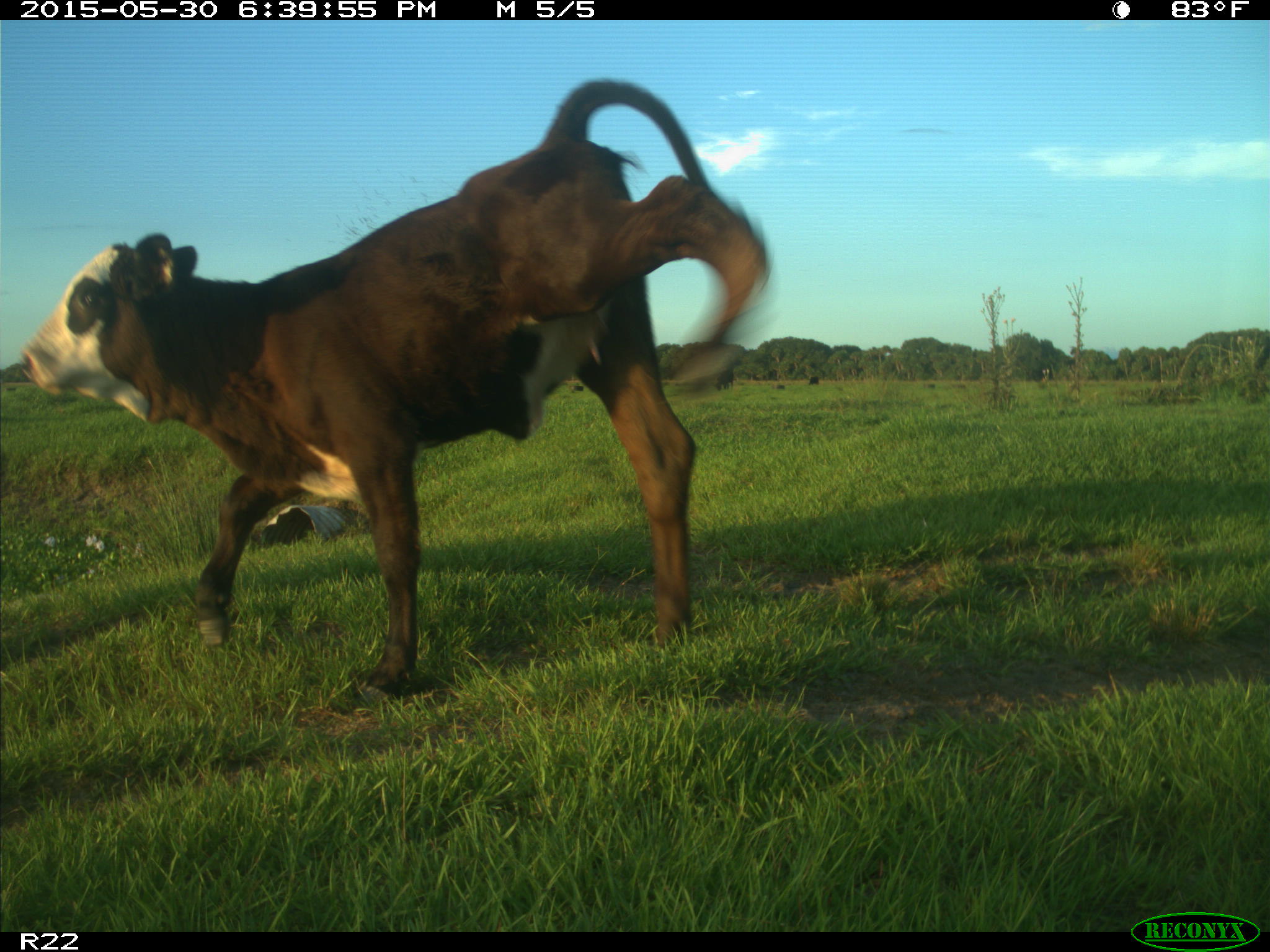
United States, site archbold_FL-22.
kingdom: Animalia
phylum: Chordata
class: Mammalia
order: Artiodactyla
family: Bovidae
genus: Bos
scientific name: Bos taurus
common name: domestic cow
Bos taurus (domestic cow).